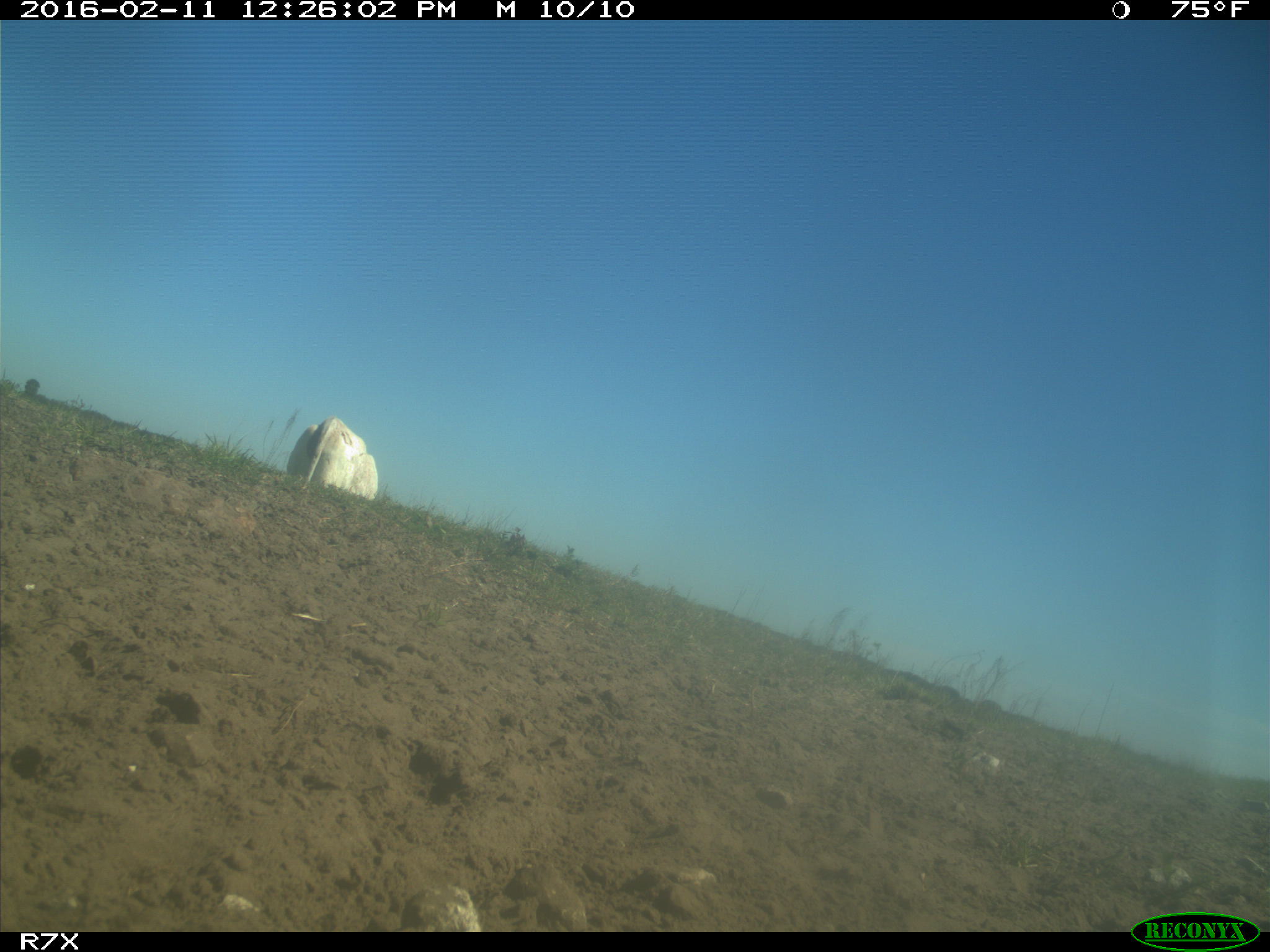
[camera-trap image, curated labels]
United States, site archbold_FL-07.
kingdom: Animalia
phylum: Chordata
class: Mammalia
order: Artiodactyla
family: Bovidae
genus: Bos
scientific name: Bos taurus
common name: domestic cow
Bos taurus (domestic cow).